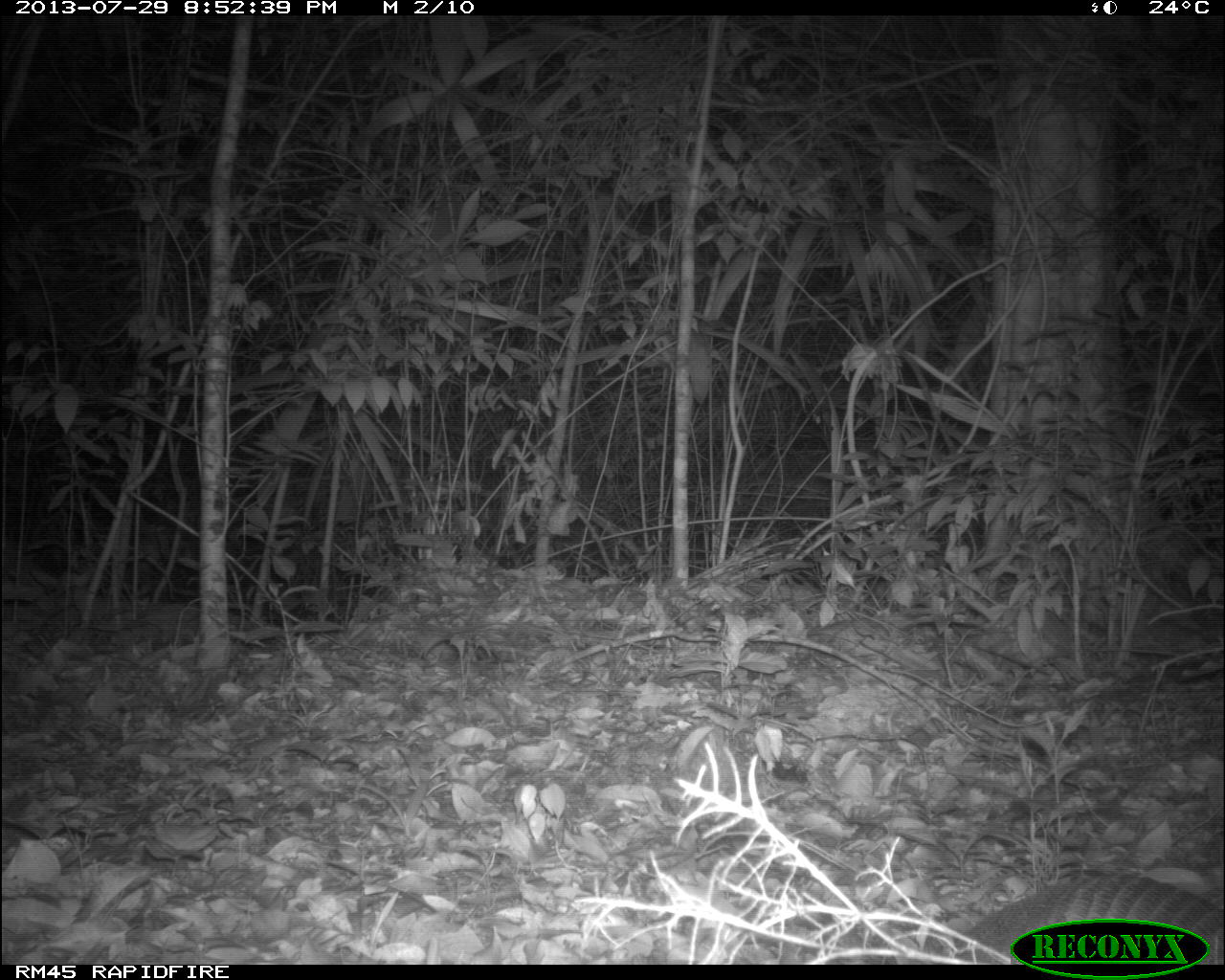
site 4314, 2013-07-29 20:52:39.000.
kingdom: Animalia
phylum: Chordata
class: Mammalia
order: Cingulata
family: Dasypodidae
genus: Dasypus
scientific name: Dasypus novemcinctus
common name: nine-banded armadillo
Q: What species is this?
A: Dasypus novemcinctus (nine-banded armadillo).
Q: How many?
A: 1.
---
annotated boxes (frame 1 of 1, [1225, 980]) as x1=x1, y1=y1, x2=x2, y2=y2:
dasypus novemcinctus: x1=952, y1=874, x2=1225, y2=964